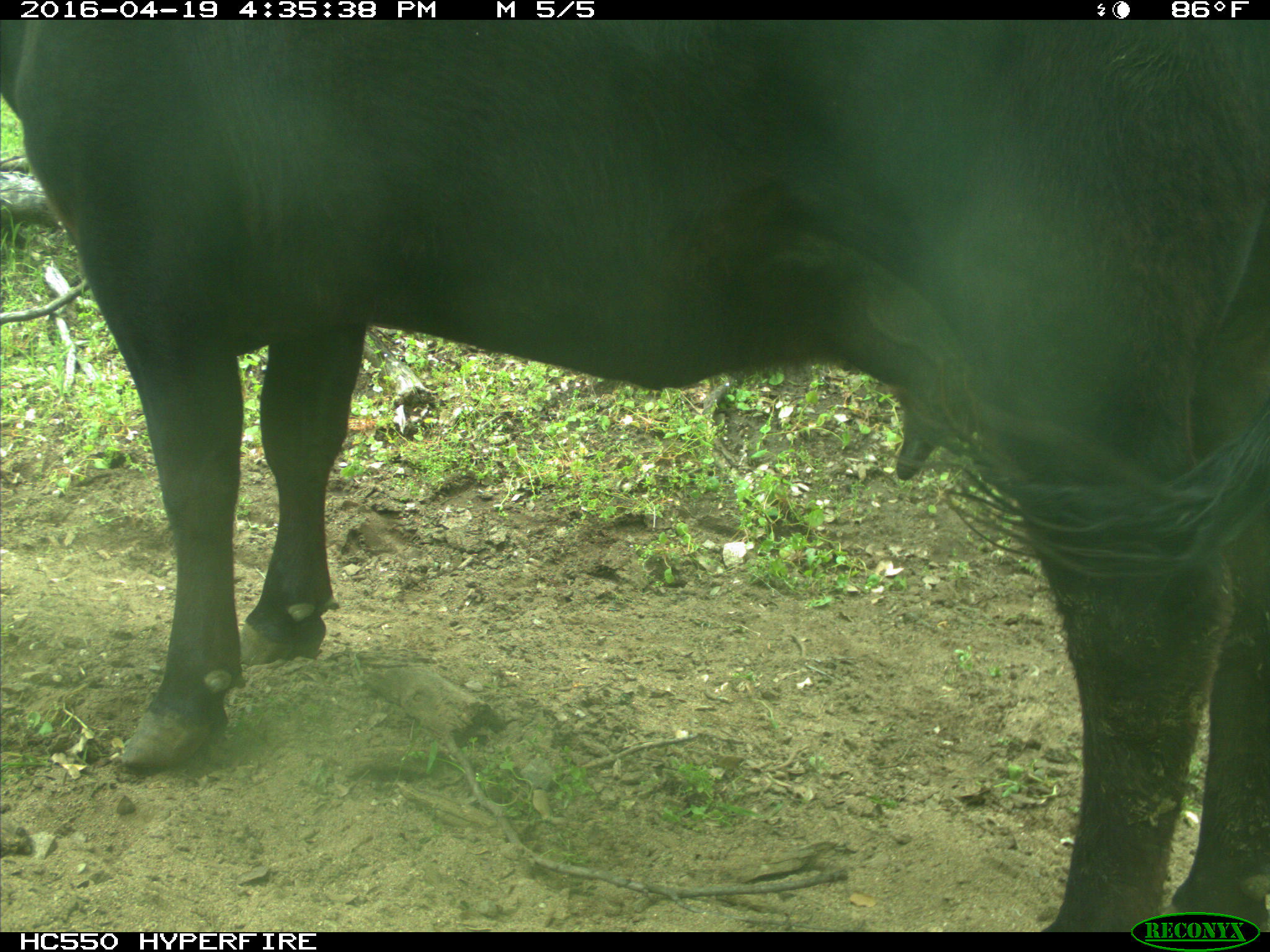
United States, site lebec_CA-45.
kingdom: Animalia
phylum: Chordata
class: Mammalia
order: Artiodactyla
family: Bovidae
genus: Bos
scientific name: Bos taurus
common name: domestic cow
Bos taurus (domestic cow).